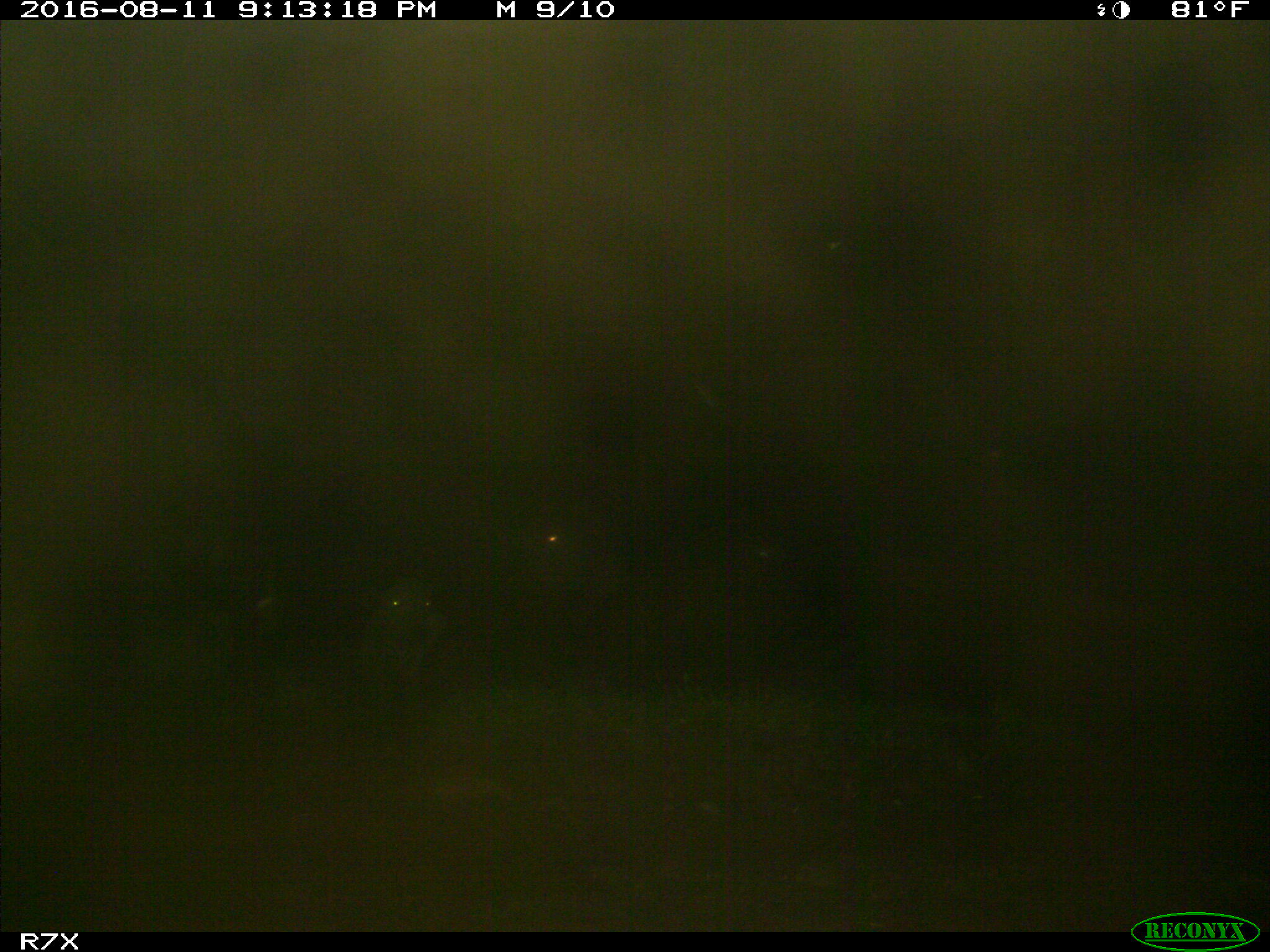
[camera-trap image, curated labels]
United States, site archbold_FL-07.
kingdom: Animalia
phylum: Chordata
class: Mammalia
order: Artiodactyla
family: Bovidae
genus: Bos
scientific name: Bos taurus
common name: domestic cow